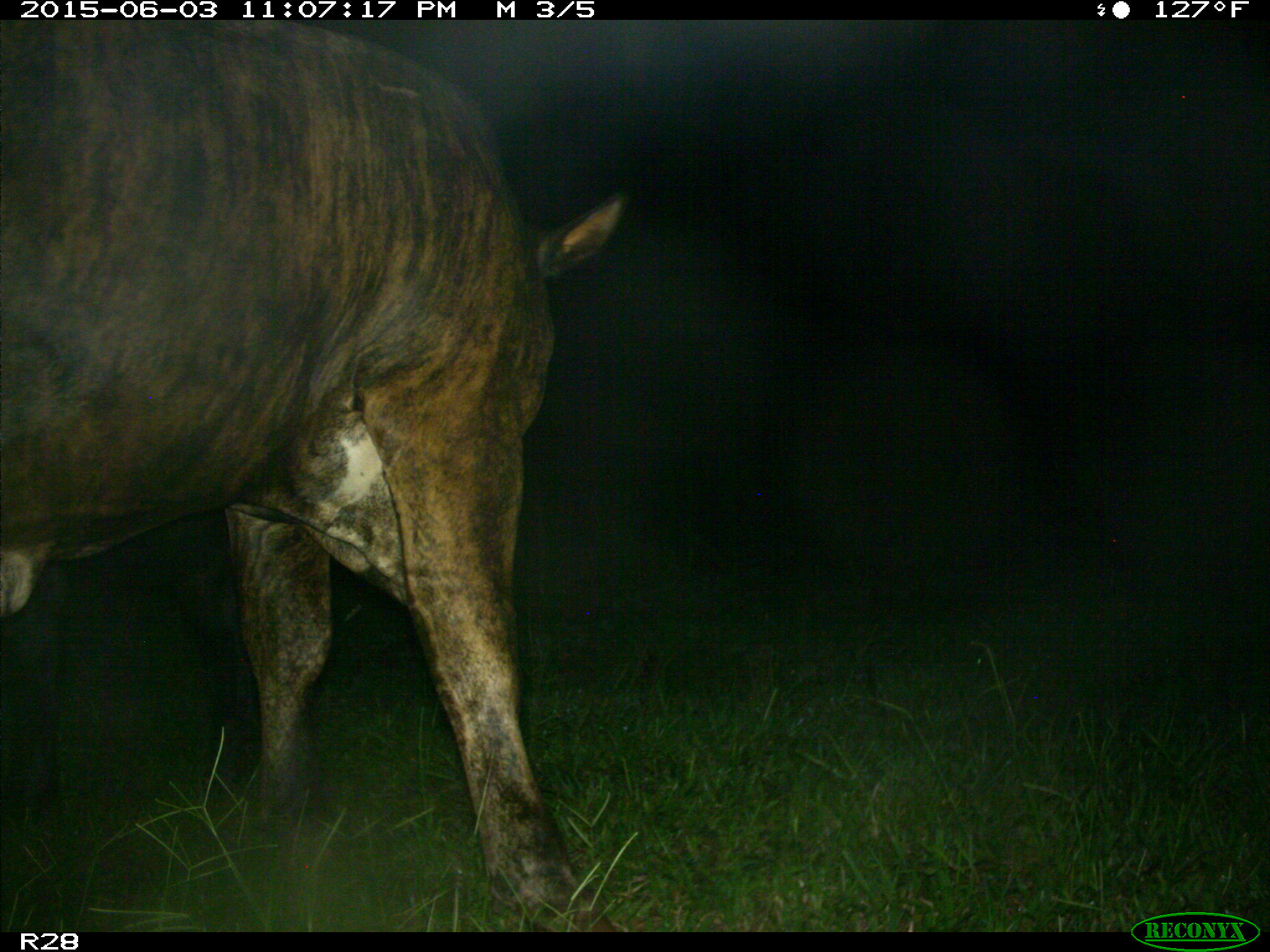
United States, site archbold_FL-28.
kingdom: Animalia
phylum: Chordata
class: Mammalia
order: Artiodactyla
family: Bovidae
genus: Bos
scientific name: Bos taurus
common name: domestic cow